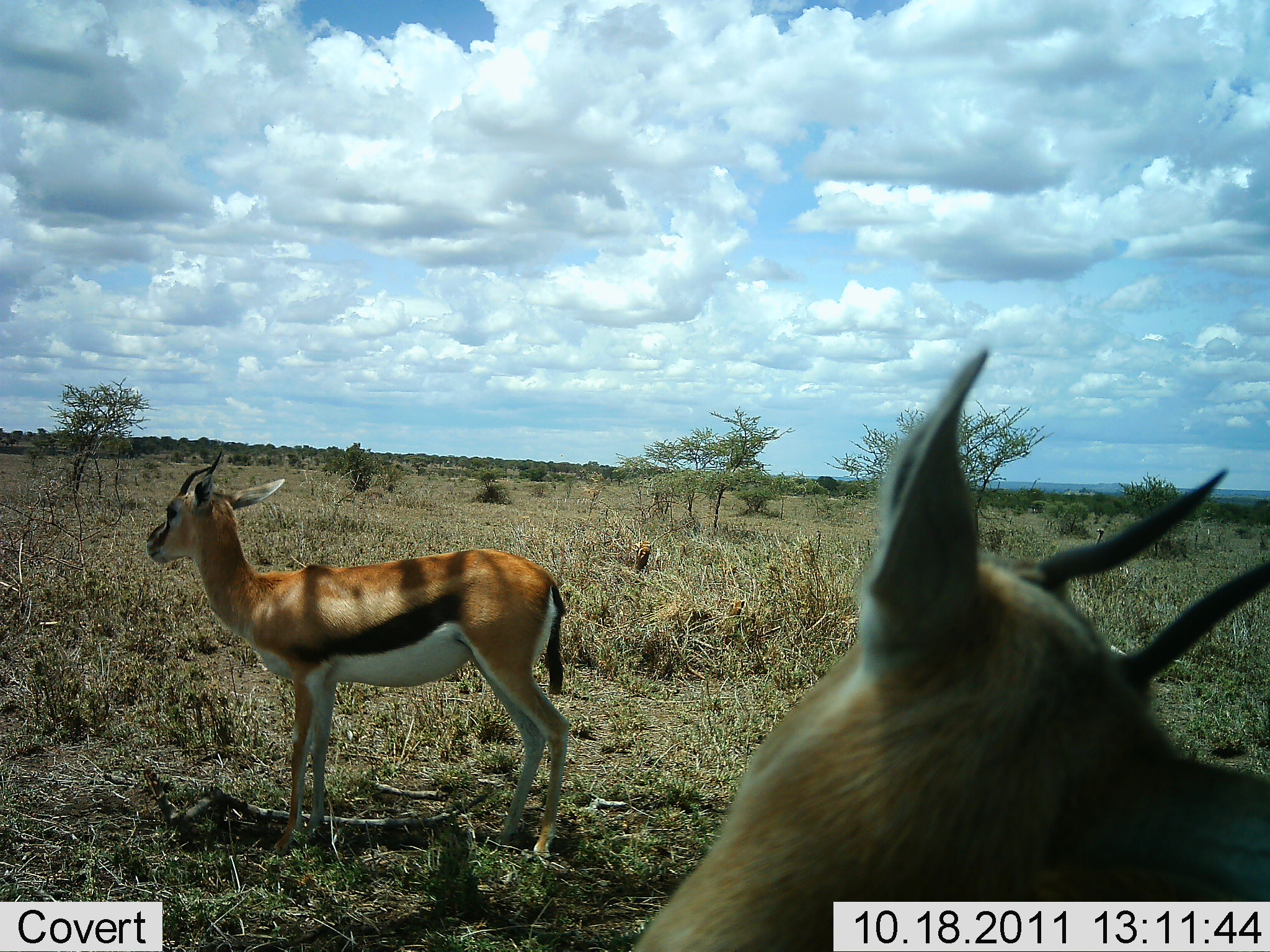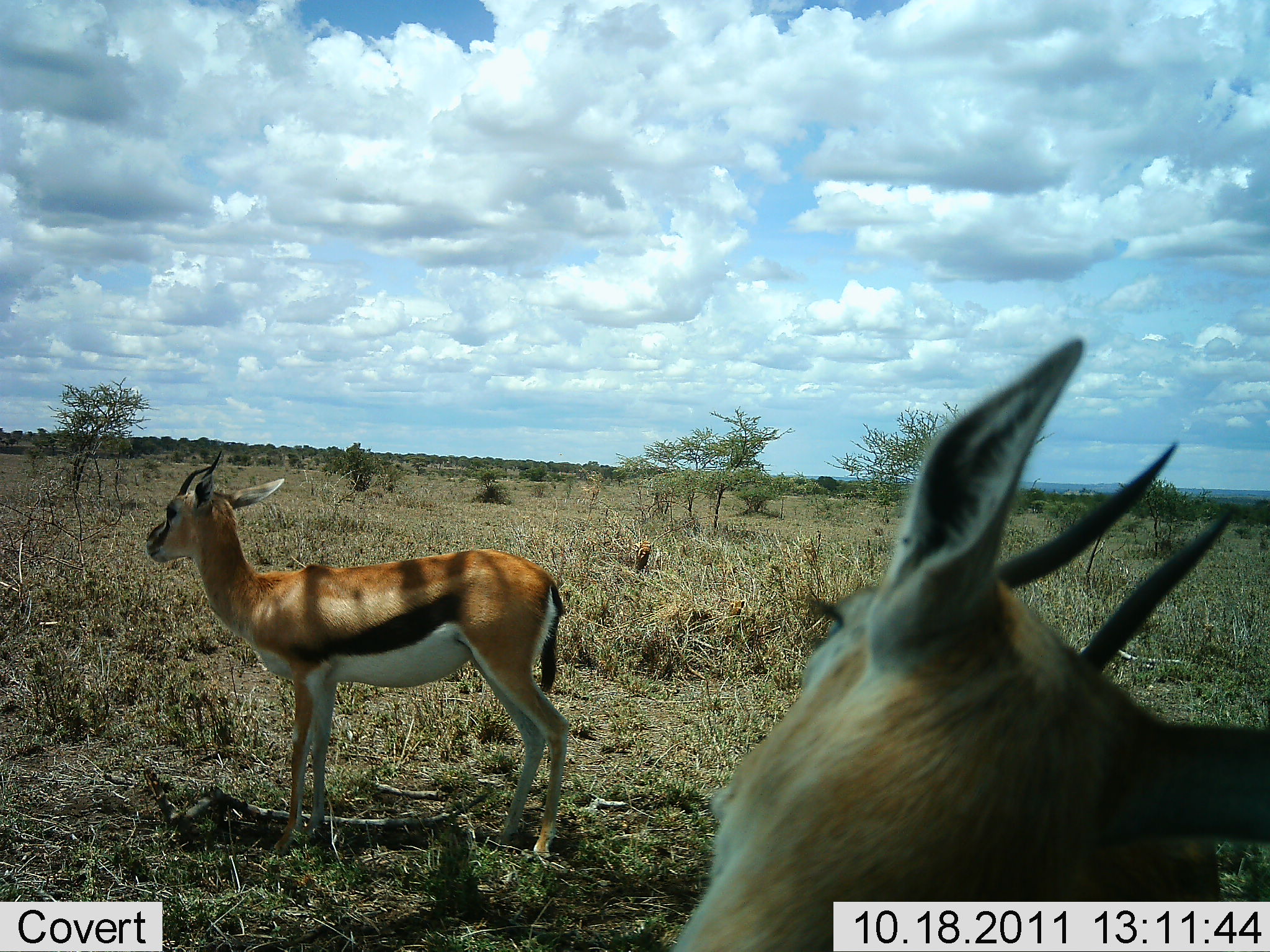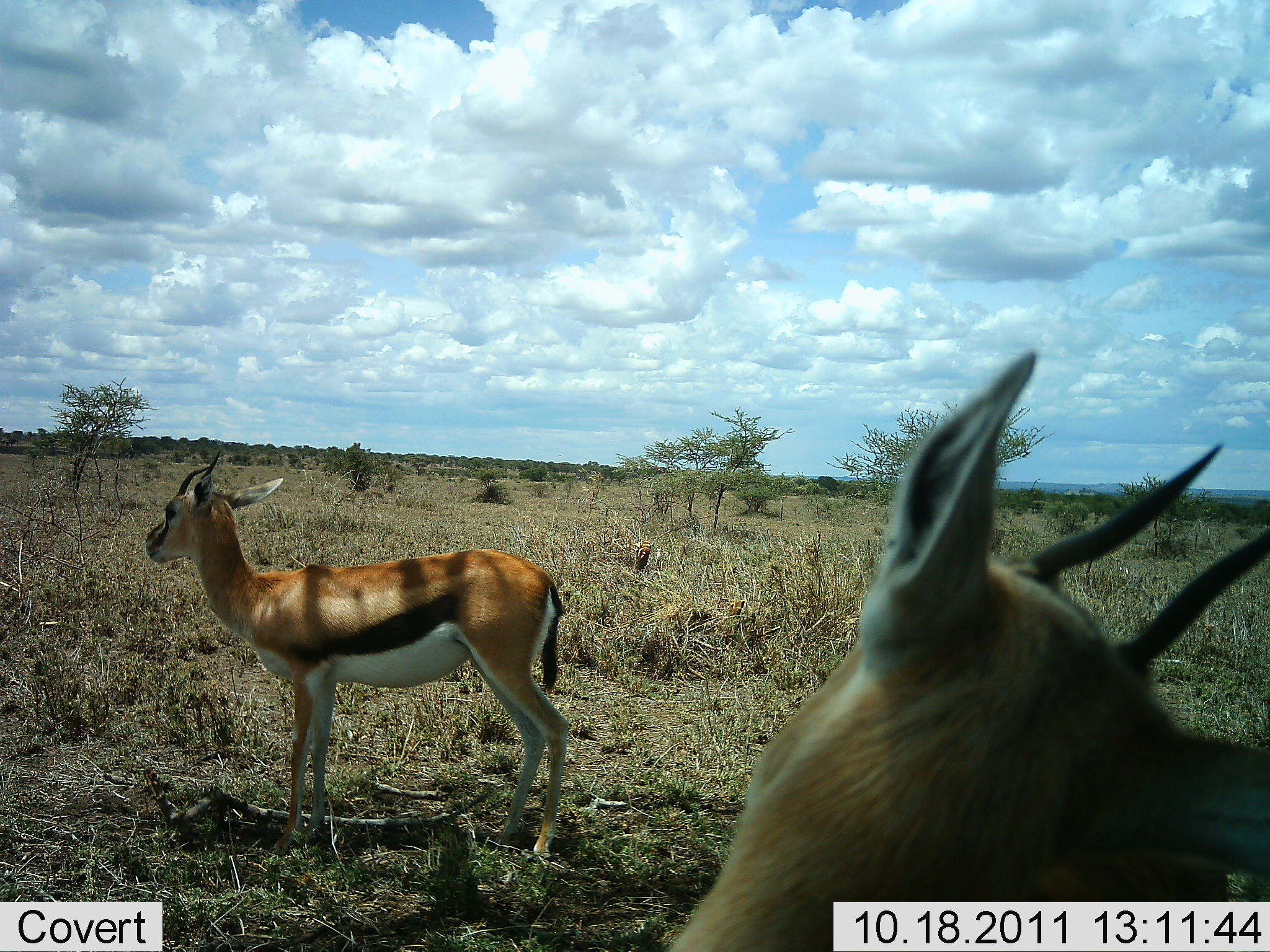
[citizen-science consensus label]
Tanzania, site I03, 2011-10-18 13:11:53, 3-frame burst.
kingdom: Animalia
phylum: Chordata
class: Mammalia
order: Artiodactyla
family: Bovidae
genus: Eudorcas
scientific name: Eudorcas thomsonii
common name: thomson's gazelle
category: gazellethomsons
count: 2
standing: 100%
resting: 10%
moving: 0%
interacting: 0%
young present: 10%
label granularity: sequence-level